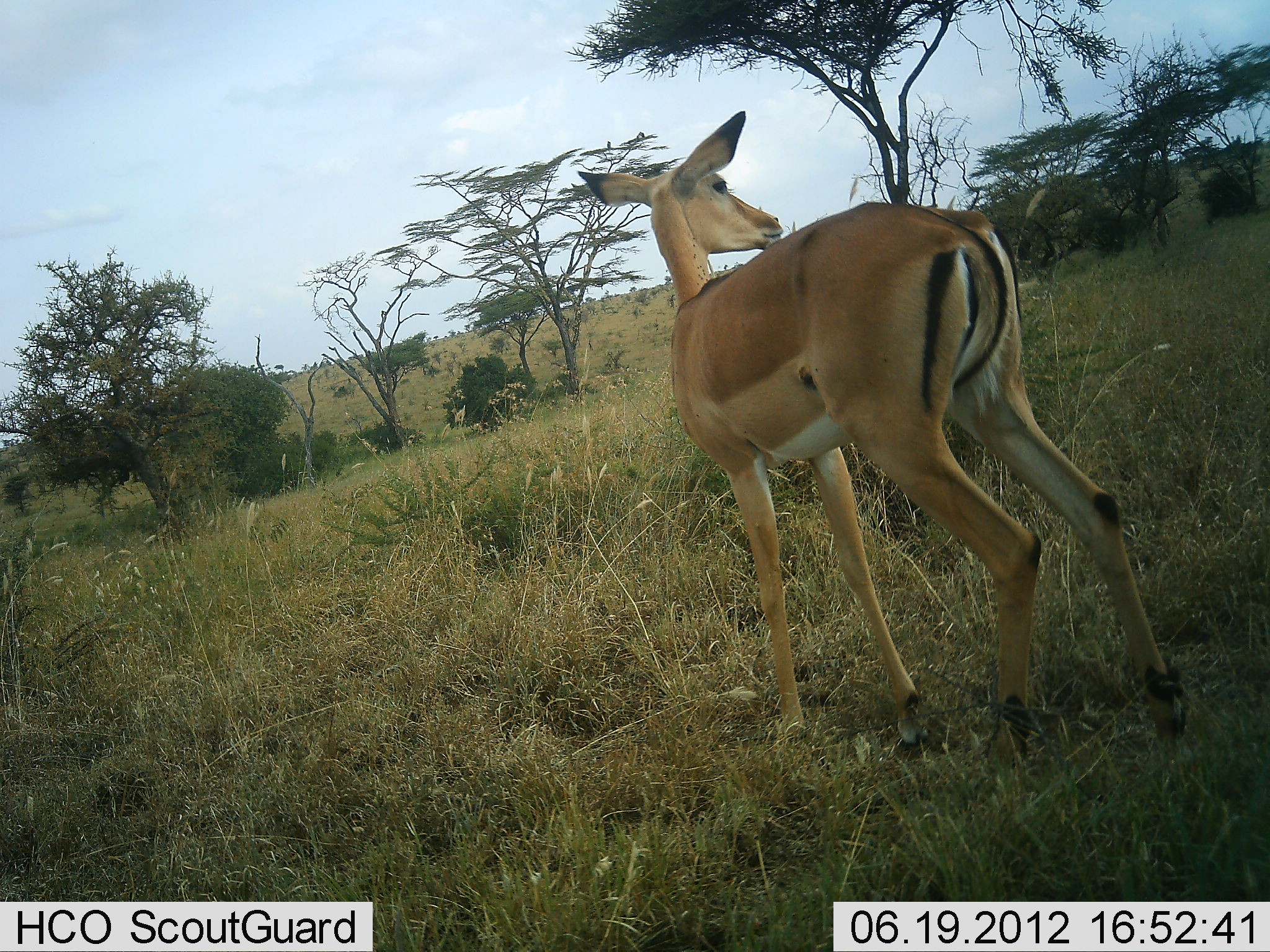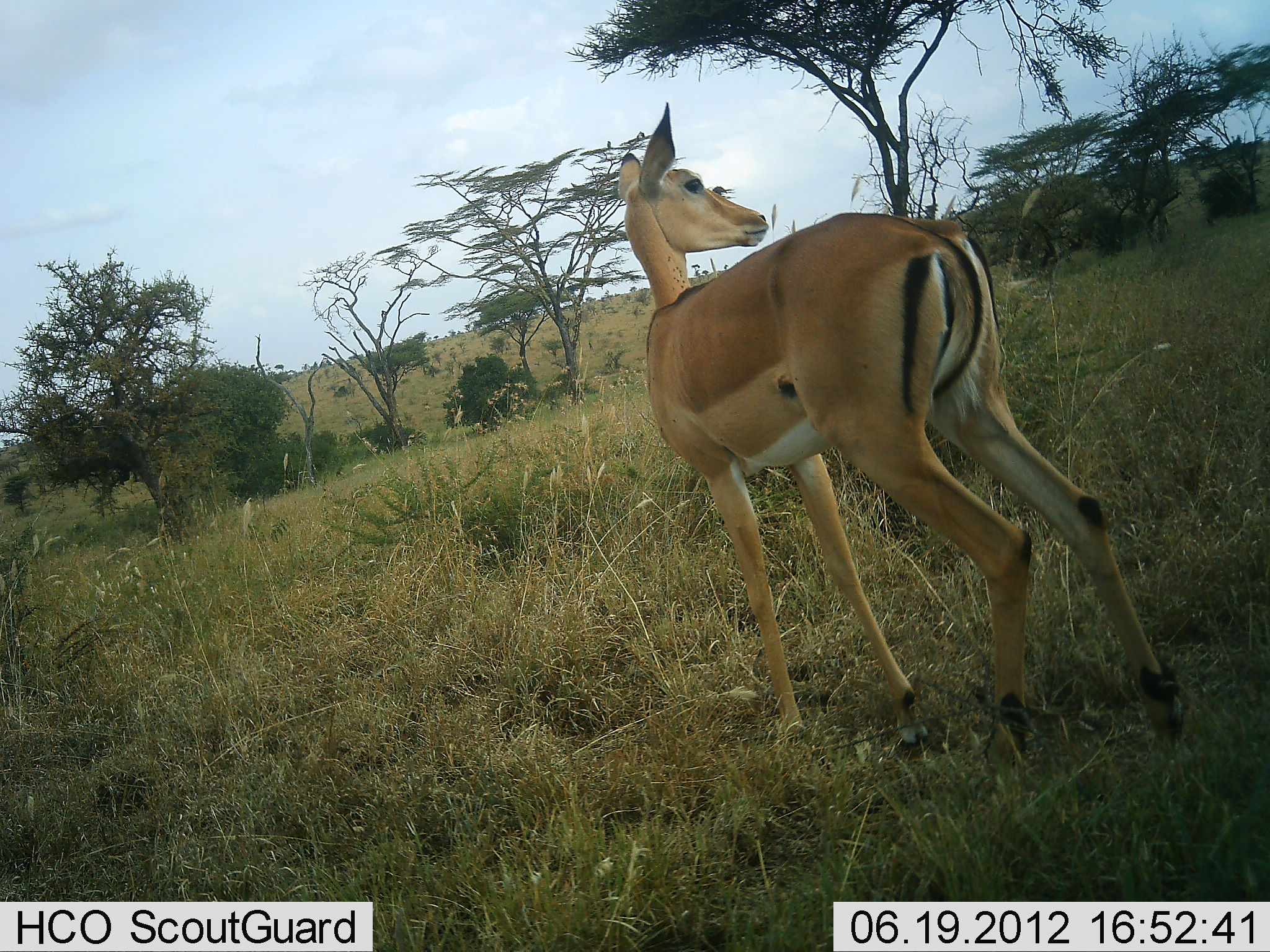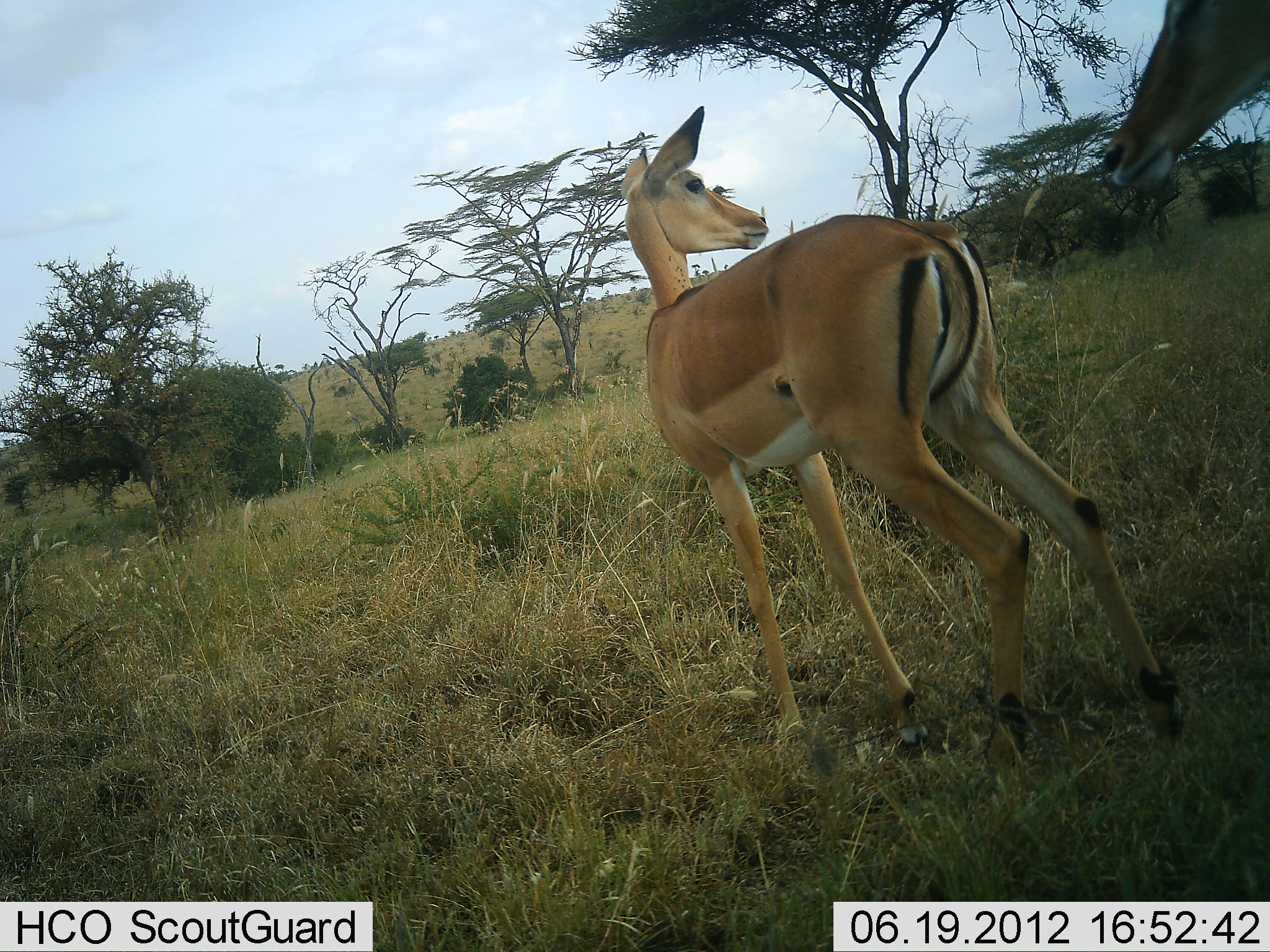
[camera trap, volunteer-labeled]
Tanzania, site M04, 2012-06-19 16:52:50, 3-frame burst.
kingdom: Animalia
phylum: Chordata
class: Mammalia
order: Artiodactyla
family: Bovidae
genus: Aepyceros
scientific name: Aepyceros melampus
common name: impala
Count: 2.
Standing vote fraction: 90%.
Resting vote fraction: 0%.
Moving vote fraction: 50%.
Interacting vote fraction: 0%.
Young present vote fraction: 0%.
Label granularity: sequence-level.